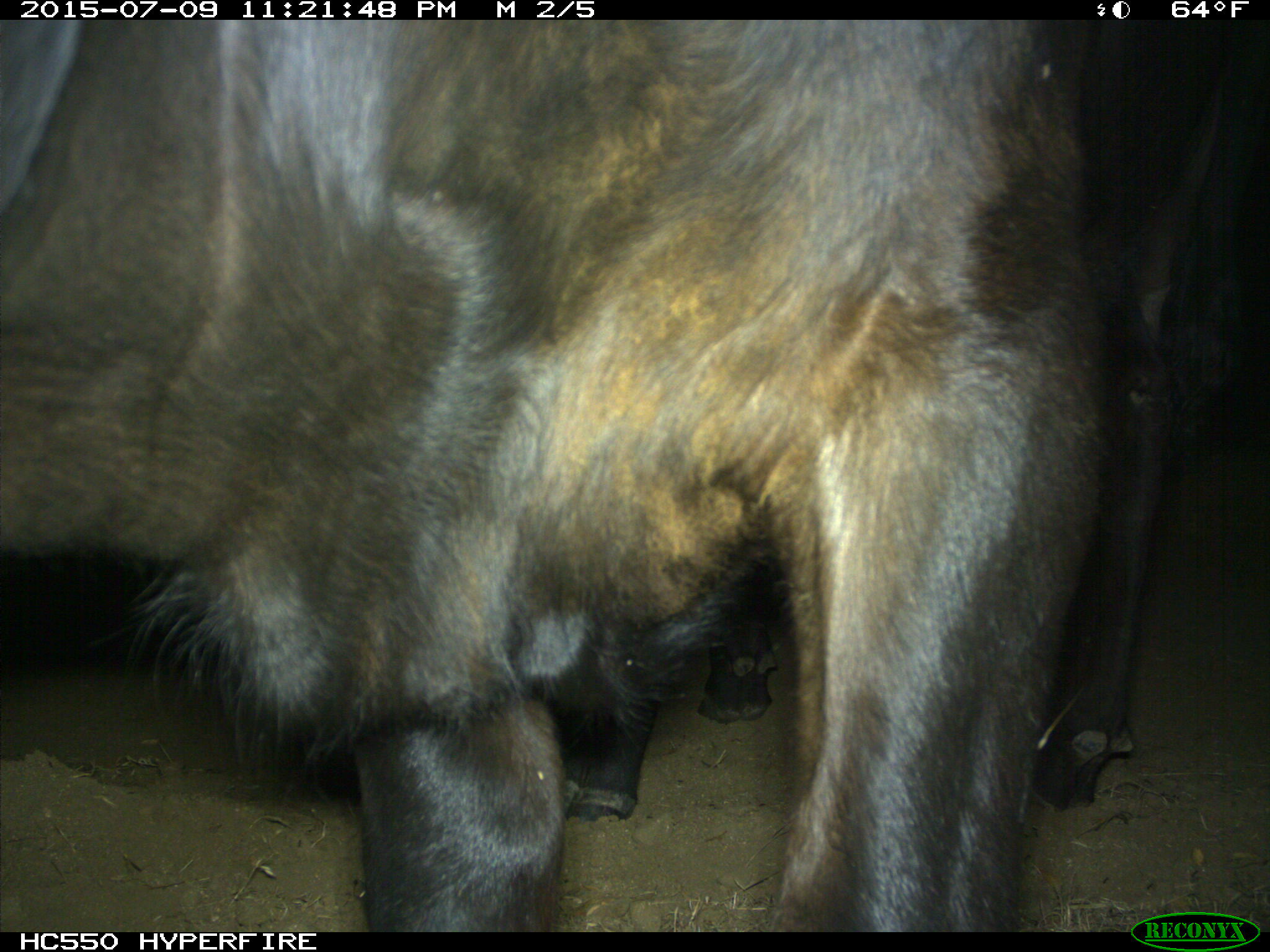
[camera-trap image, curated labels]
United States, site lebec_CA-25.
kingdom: Animalia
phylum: Chordata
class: Mammalia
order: Artiodactyla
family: Bovidae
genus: Bos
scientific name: Bos taurus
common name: domestic cow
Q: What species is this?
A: Bos taurus (domestic cow).